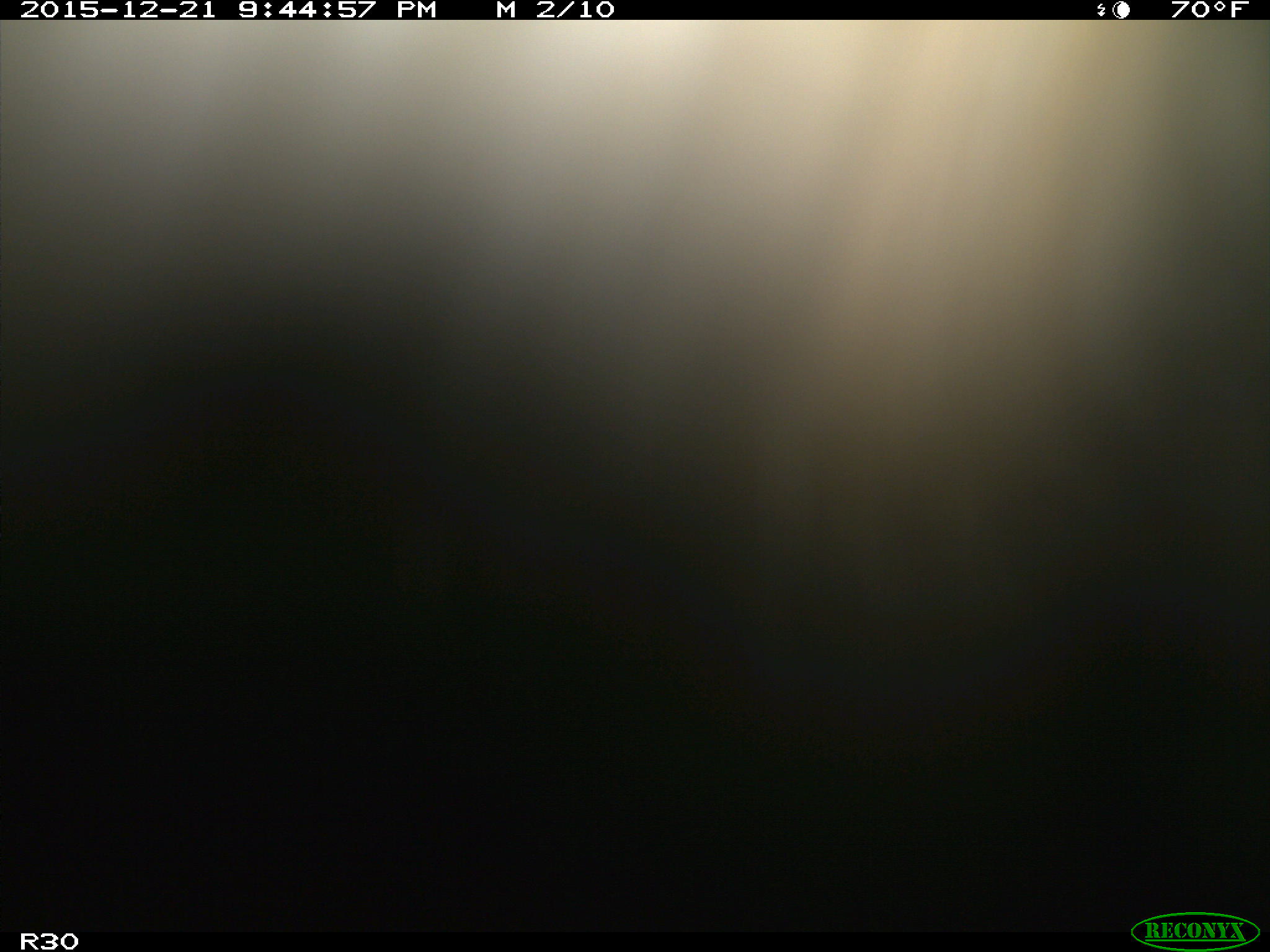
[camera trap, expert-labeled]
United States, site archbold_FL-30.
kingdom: Animalia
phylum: Chordata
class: Mammalia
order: Artiodactyla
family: Bovidae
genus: Bos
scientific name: Bos taurus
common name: domestic cow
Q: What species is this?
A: Bos taurus (domestic cow).